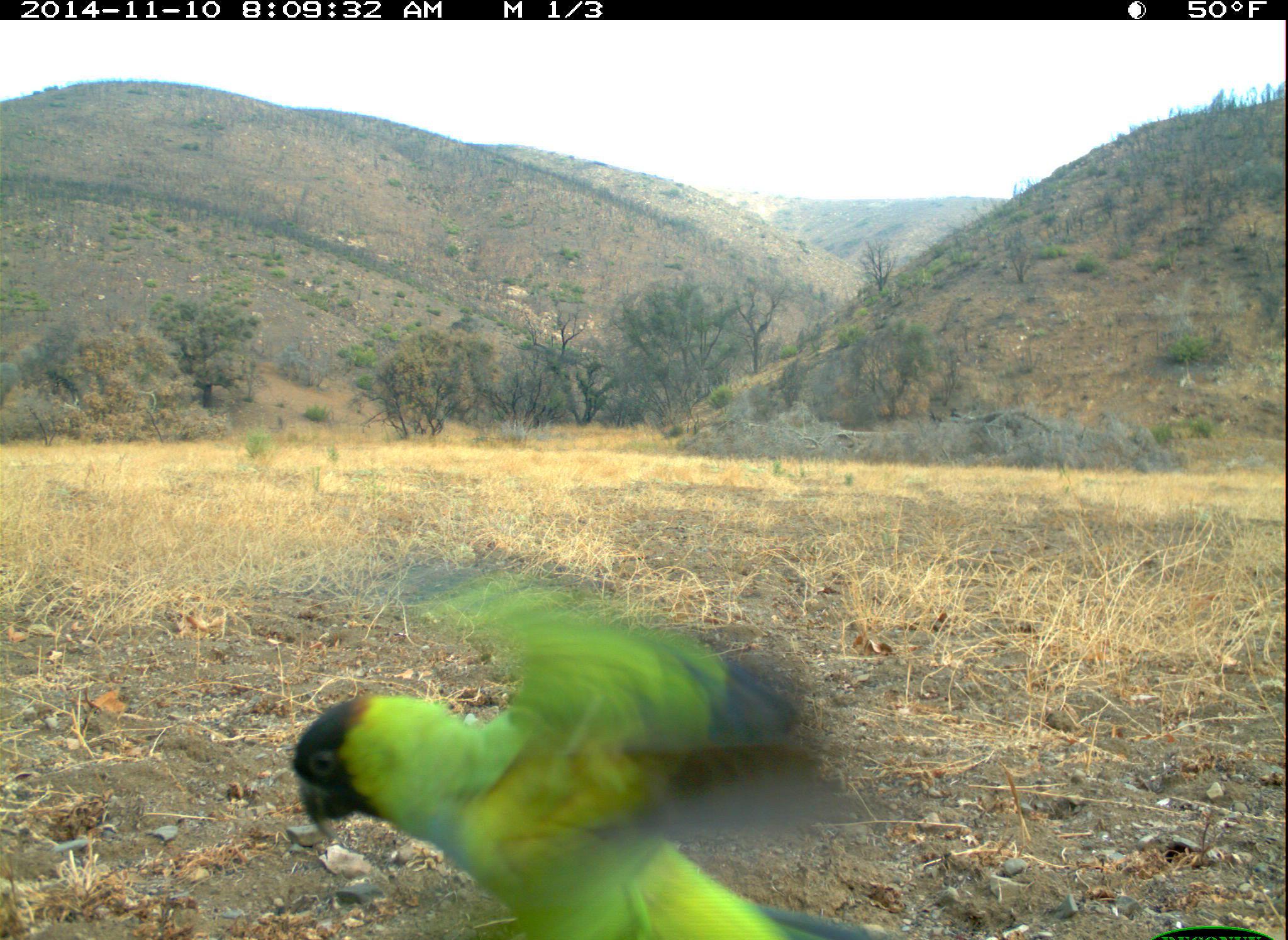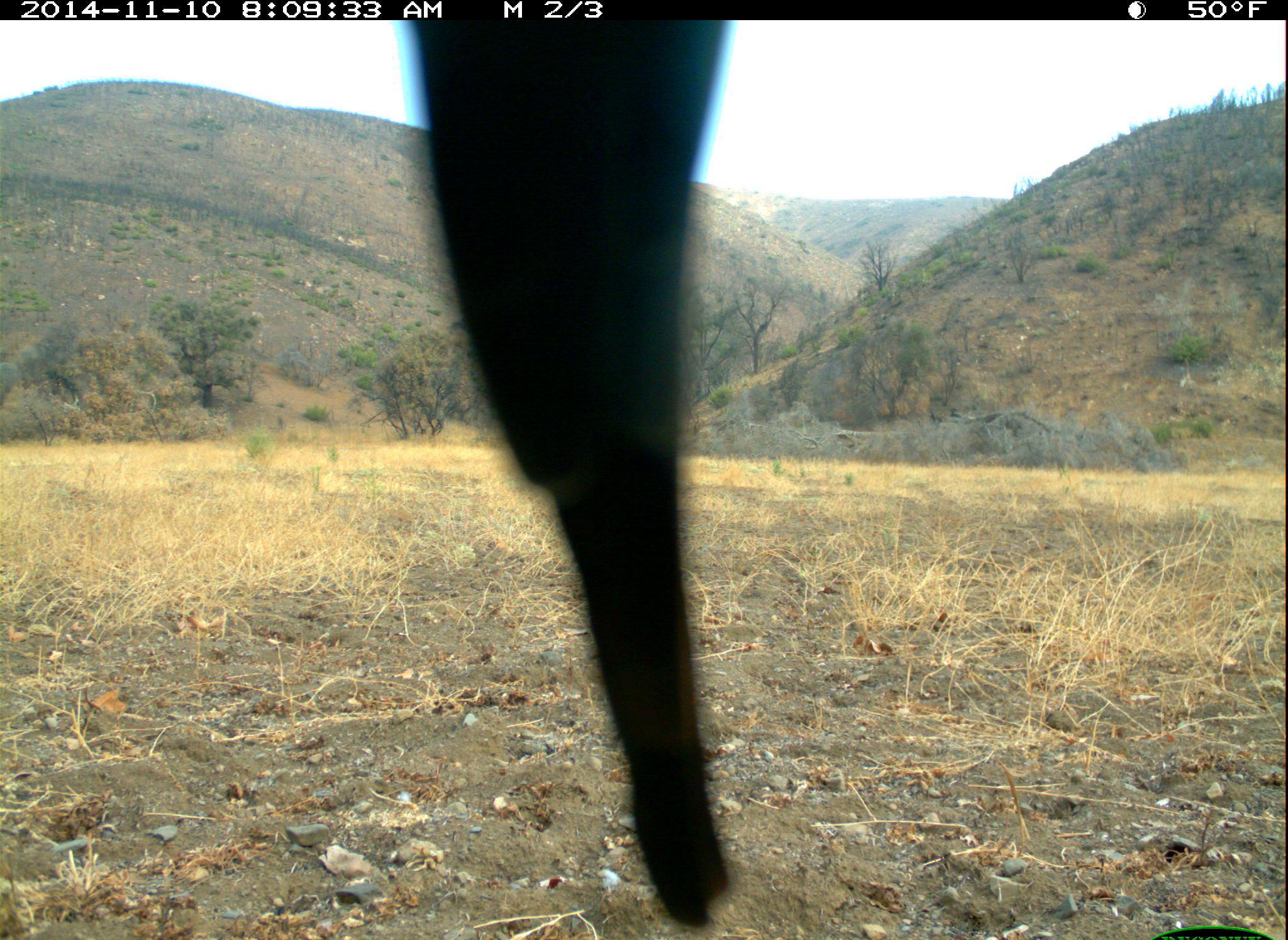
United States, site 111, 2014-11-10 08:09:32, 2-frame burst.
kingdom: Animalia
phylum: Chordata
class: Aves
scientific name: Aves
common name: bird